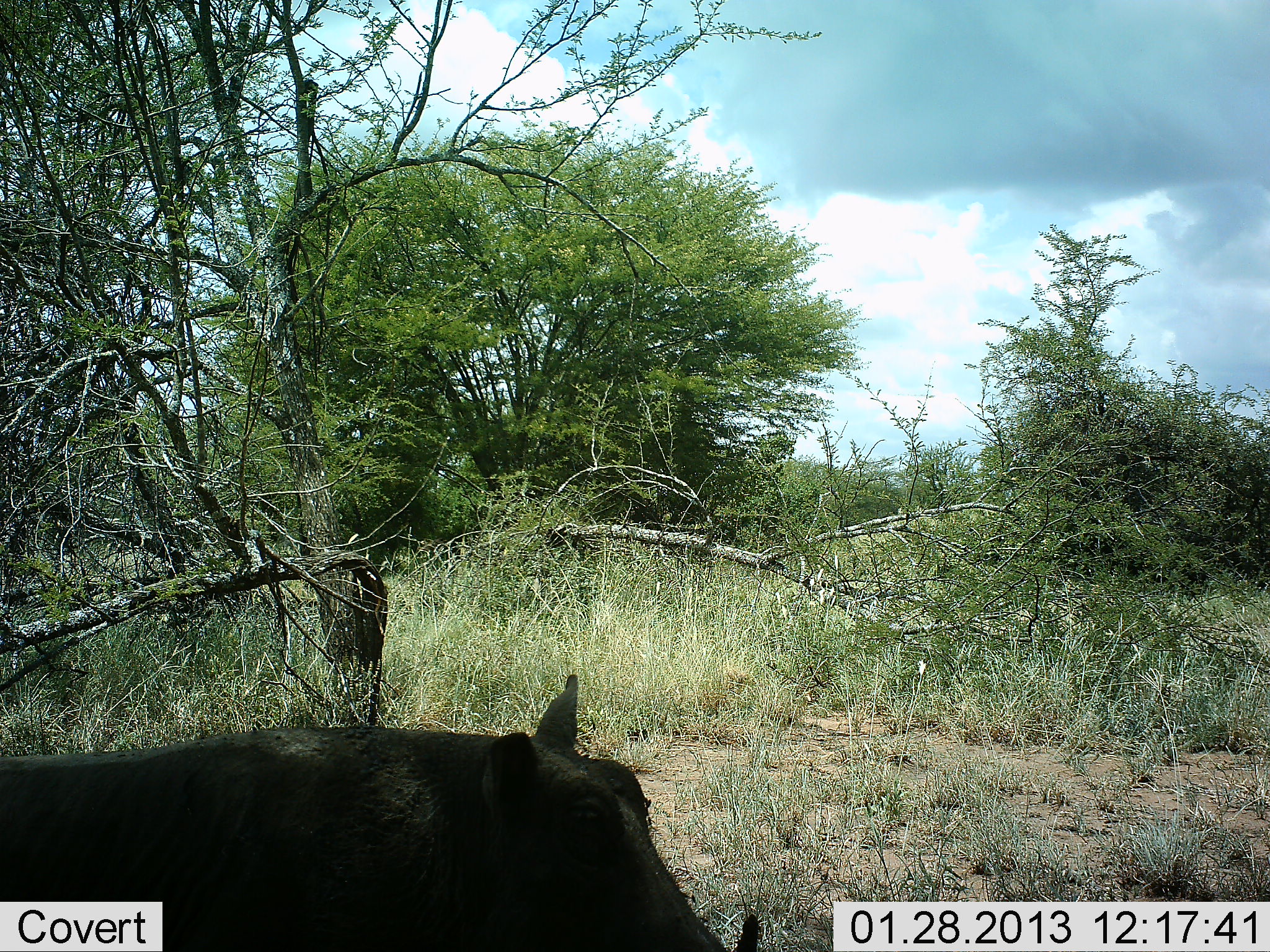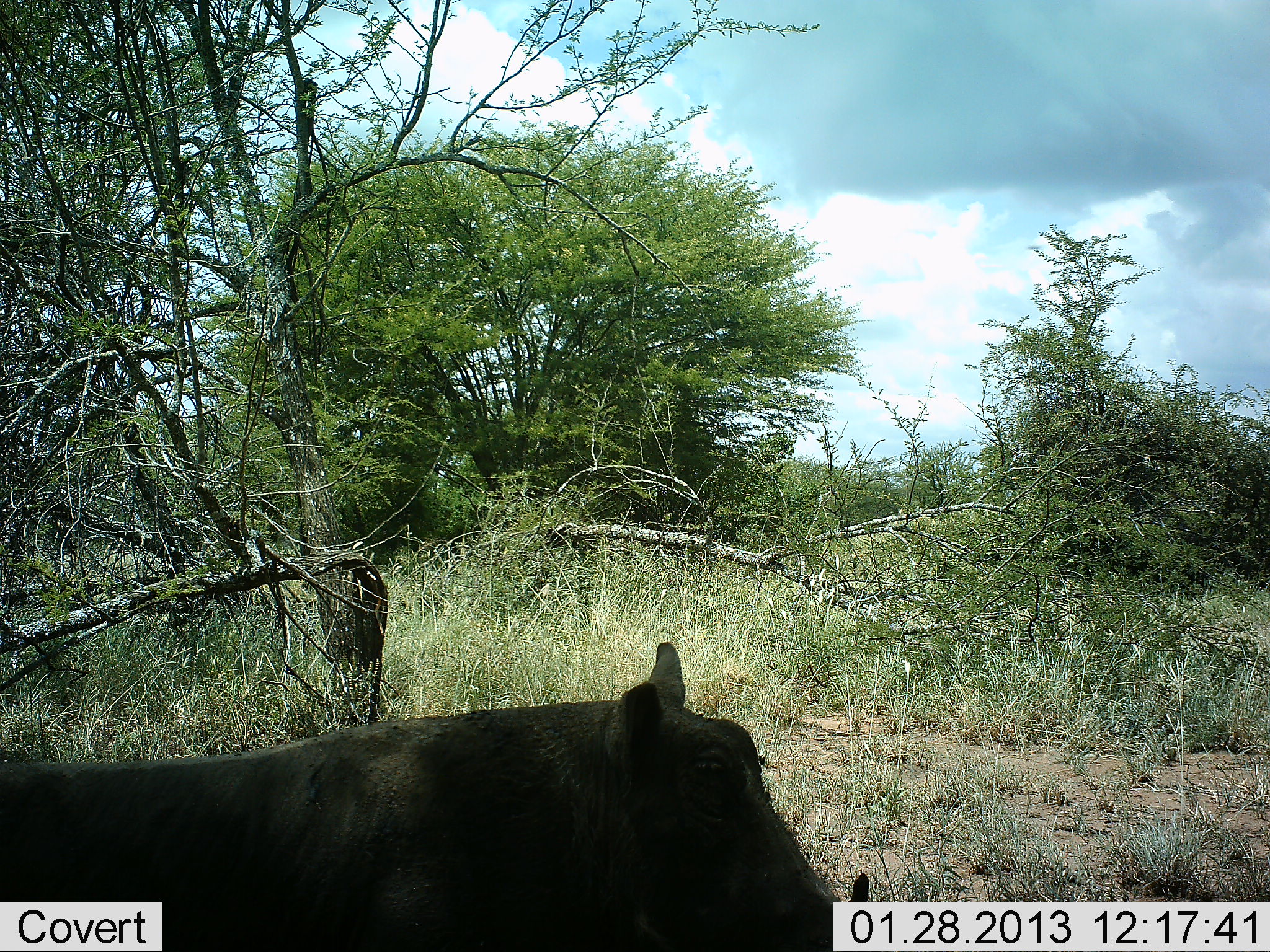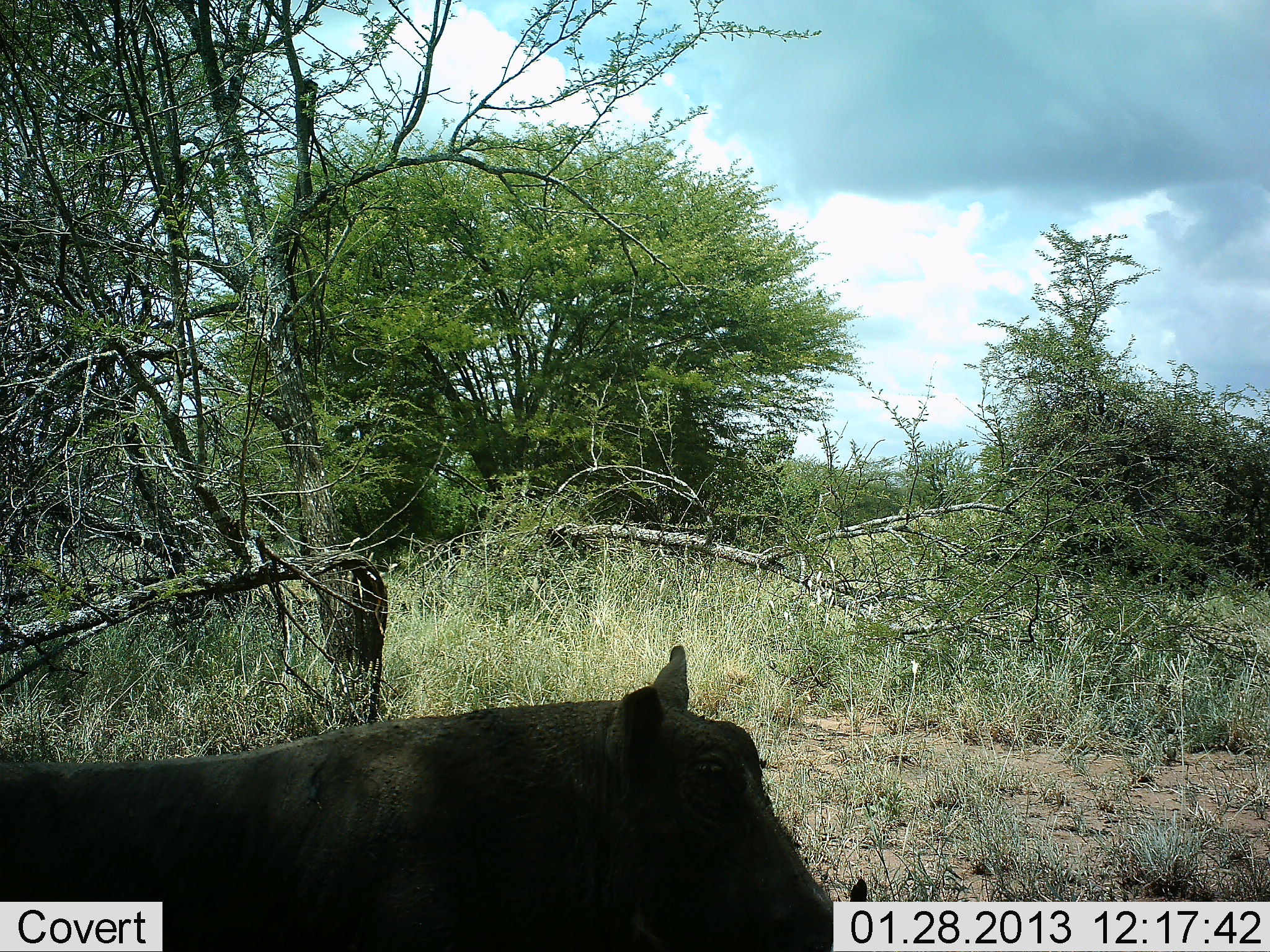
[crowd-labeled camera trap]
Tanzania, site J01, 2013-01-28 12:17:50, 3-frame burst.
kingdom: Animalia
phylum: Chordata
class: Mammalia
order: Artiodactyla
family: Suidae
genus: Phacochoerus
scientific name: Phacochoerus africanus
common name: warthog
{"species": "warthog (Phacochoerus africanus)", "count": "1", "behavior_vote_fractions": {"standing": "11%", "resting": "3%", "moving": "86%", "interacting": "0%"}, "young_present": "0%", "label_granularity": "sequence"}